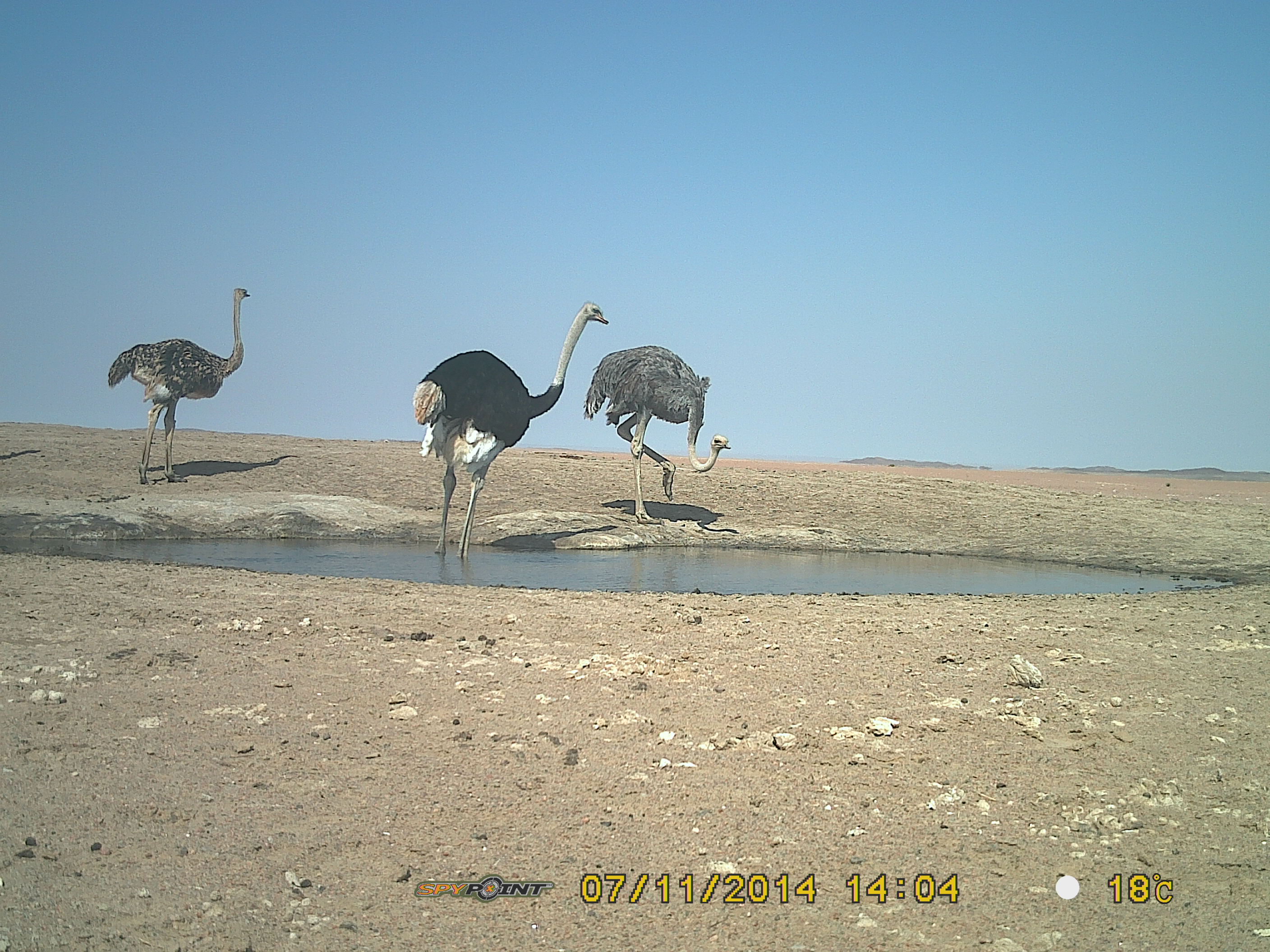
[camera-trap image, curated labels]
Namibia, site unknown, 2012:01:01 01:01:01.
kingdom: Animalia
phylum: Chordata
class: Aves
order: Struthioniformes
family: Struthionidae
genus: Struthio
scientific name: Struthio camelus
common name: common ostrich